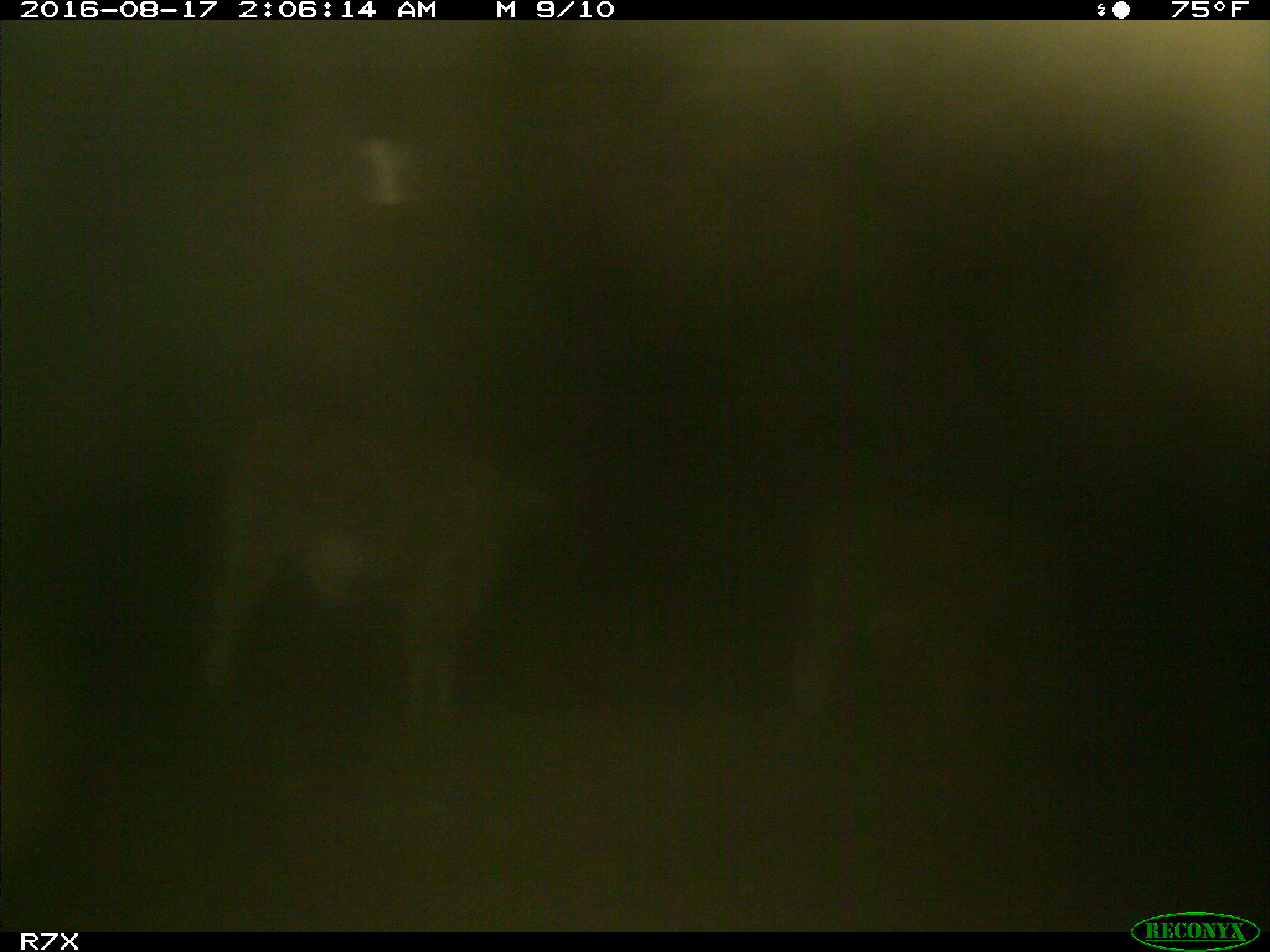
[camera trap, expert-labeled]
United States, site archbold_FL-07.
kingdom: Animalia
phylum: Chordata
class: Mammalia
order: Artiodactyla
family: Bovidae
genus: Bos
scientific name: Bos taurus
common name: domestic cow